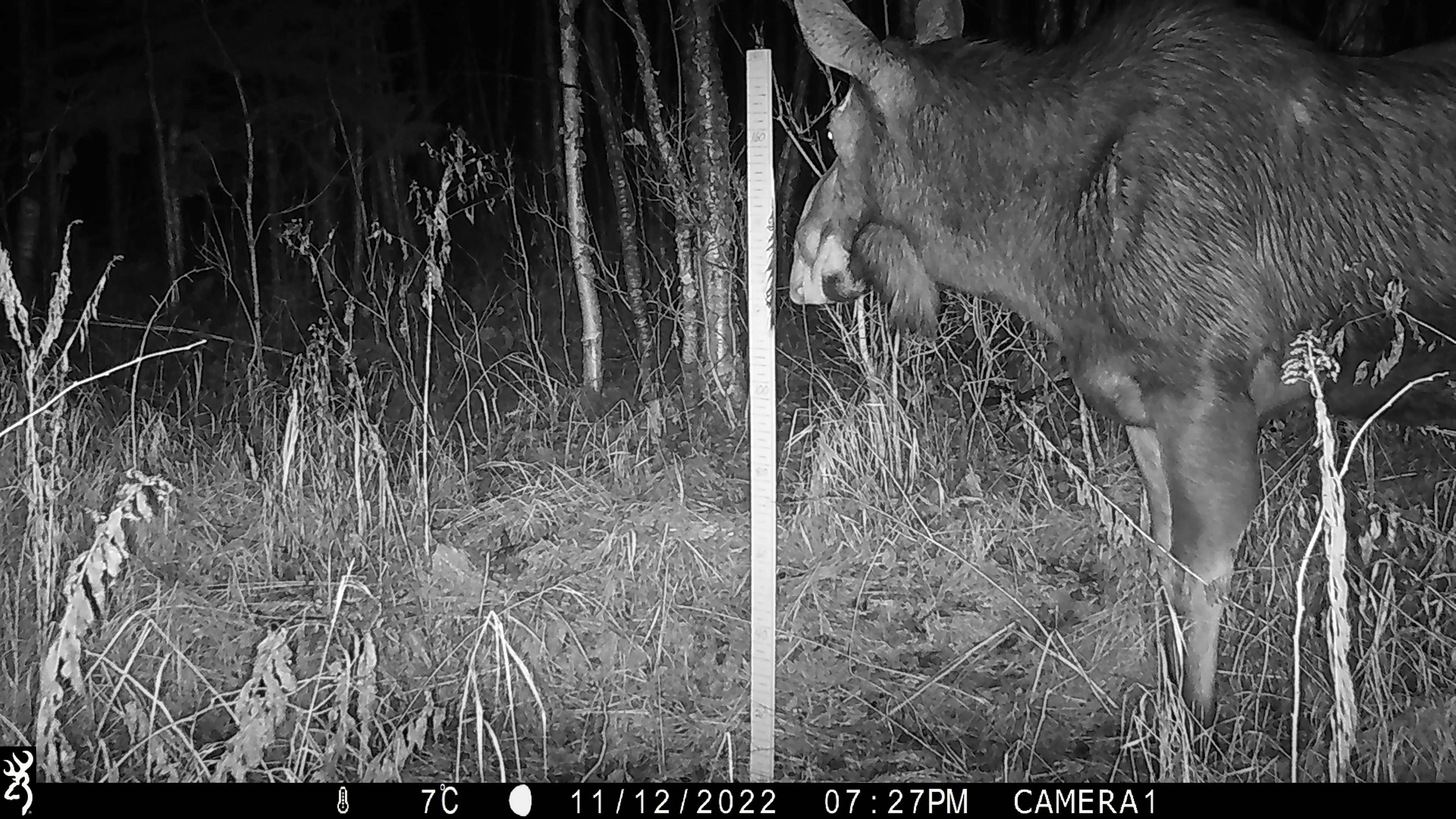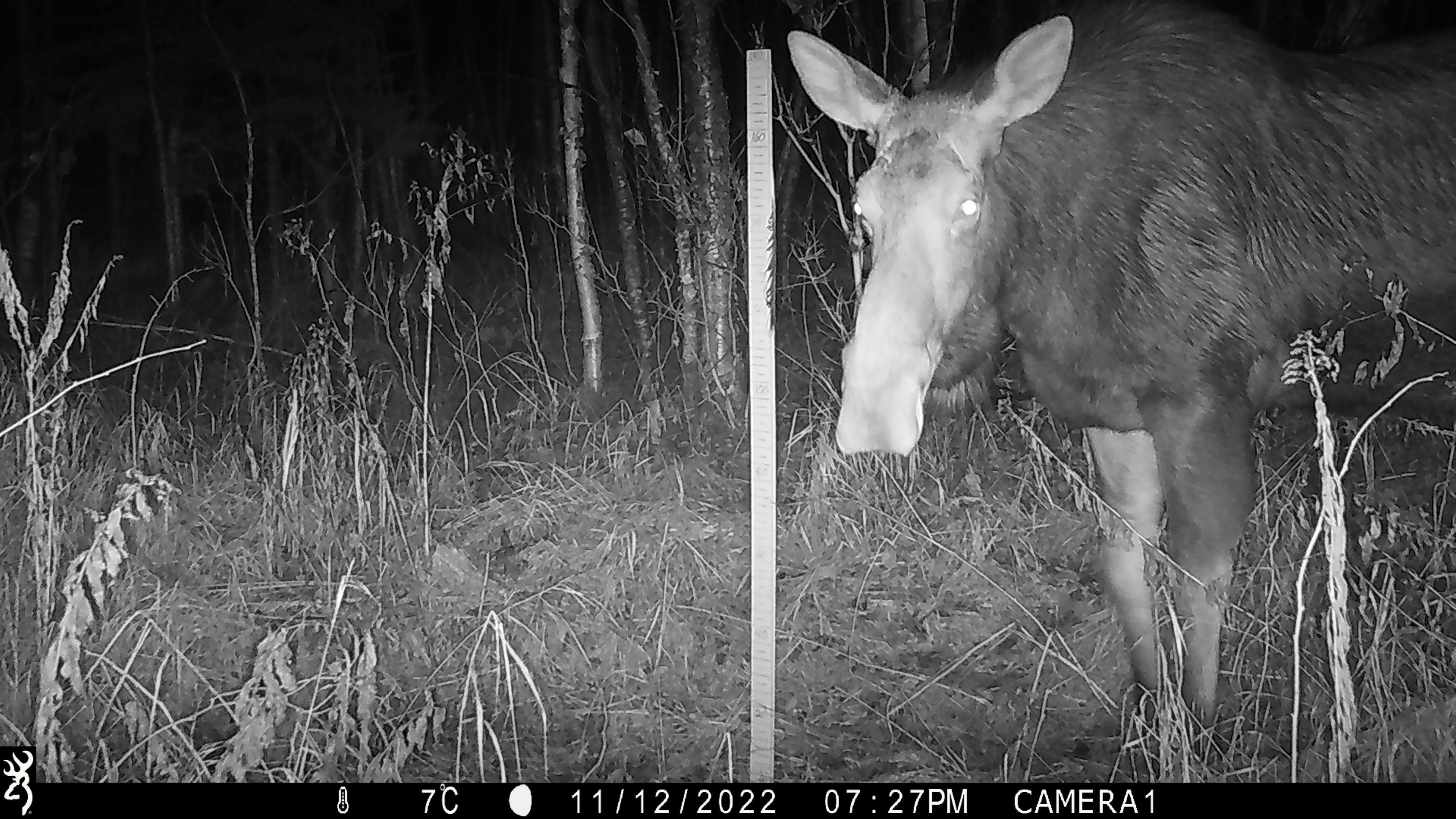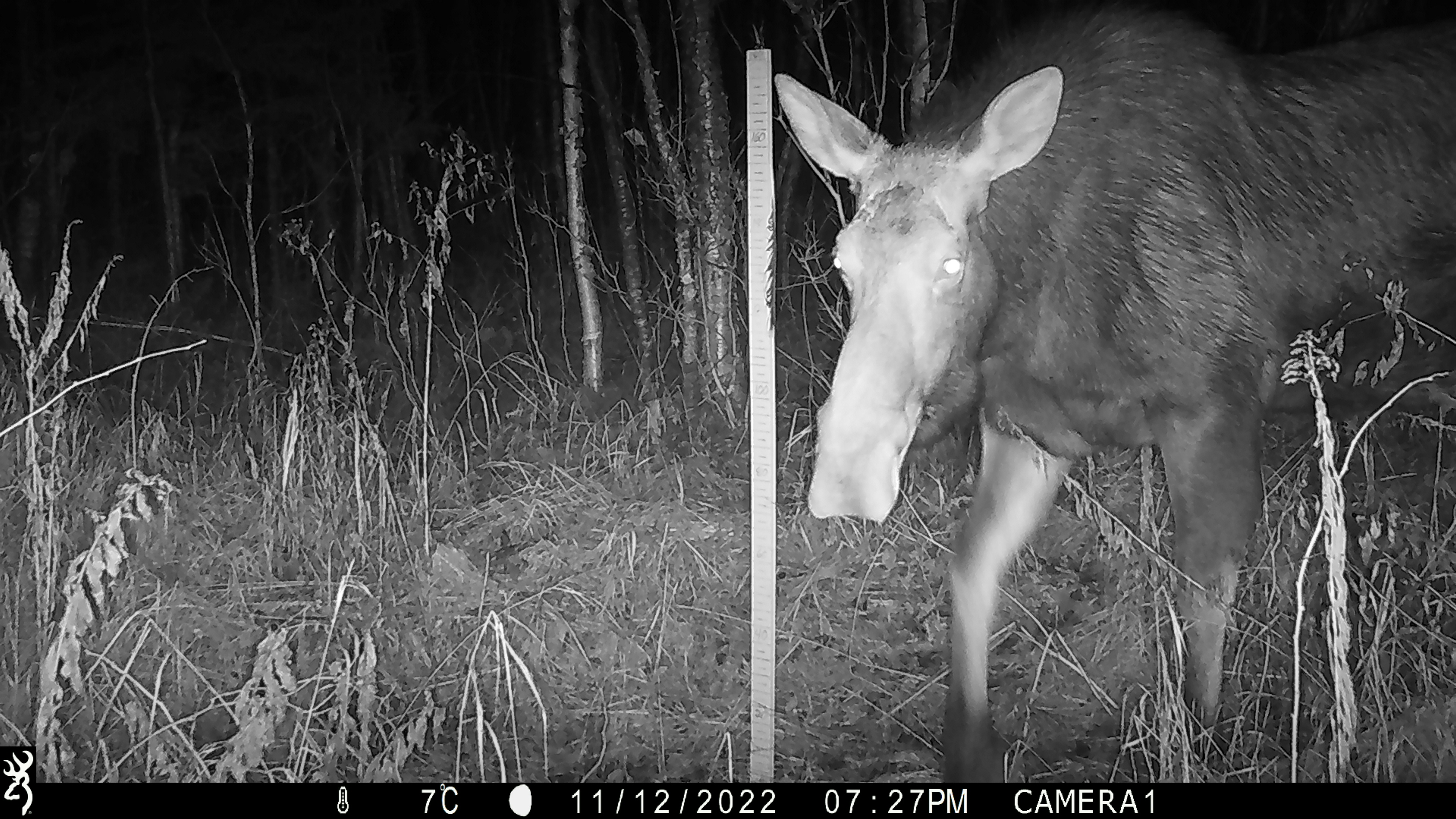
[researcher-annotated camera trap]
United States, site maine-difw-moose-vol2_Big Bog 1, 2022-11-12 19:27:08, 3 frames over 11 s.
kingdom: Animalia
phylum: Chordata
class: Mammalia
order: Artiodactyla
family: Cervidae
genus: Alces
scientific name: Alces alces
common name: moose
Moose (Alces alces).